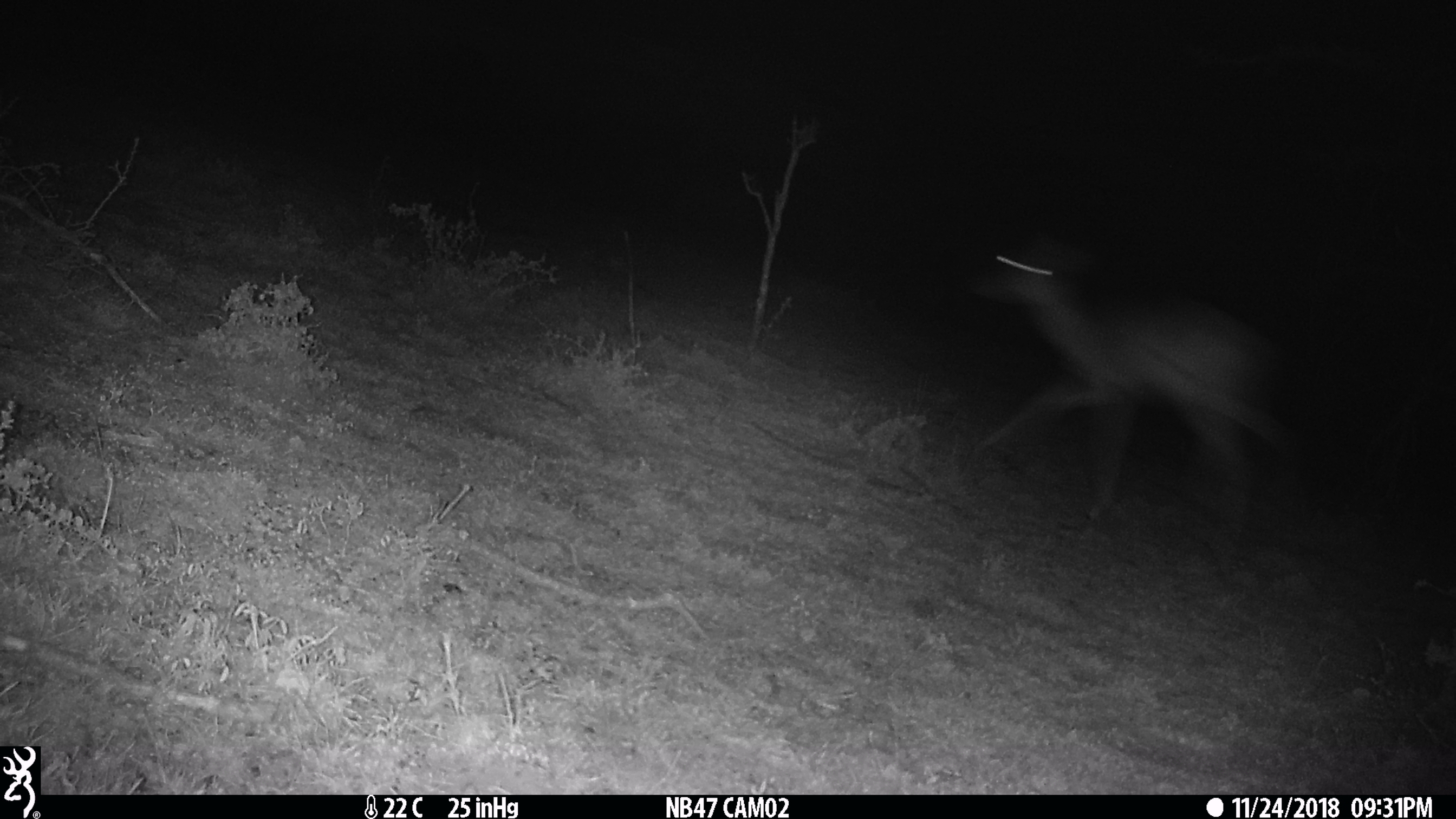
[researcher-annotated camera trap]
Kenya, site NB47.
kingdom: Animalia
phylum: Chordata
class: Mammalia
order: Artiodactyla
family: Bovidae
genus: Aepyceros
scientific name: Aepyceros melampus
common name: impala